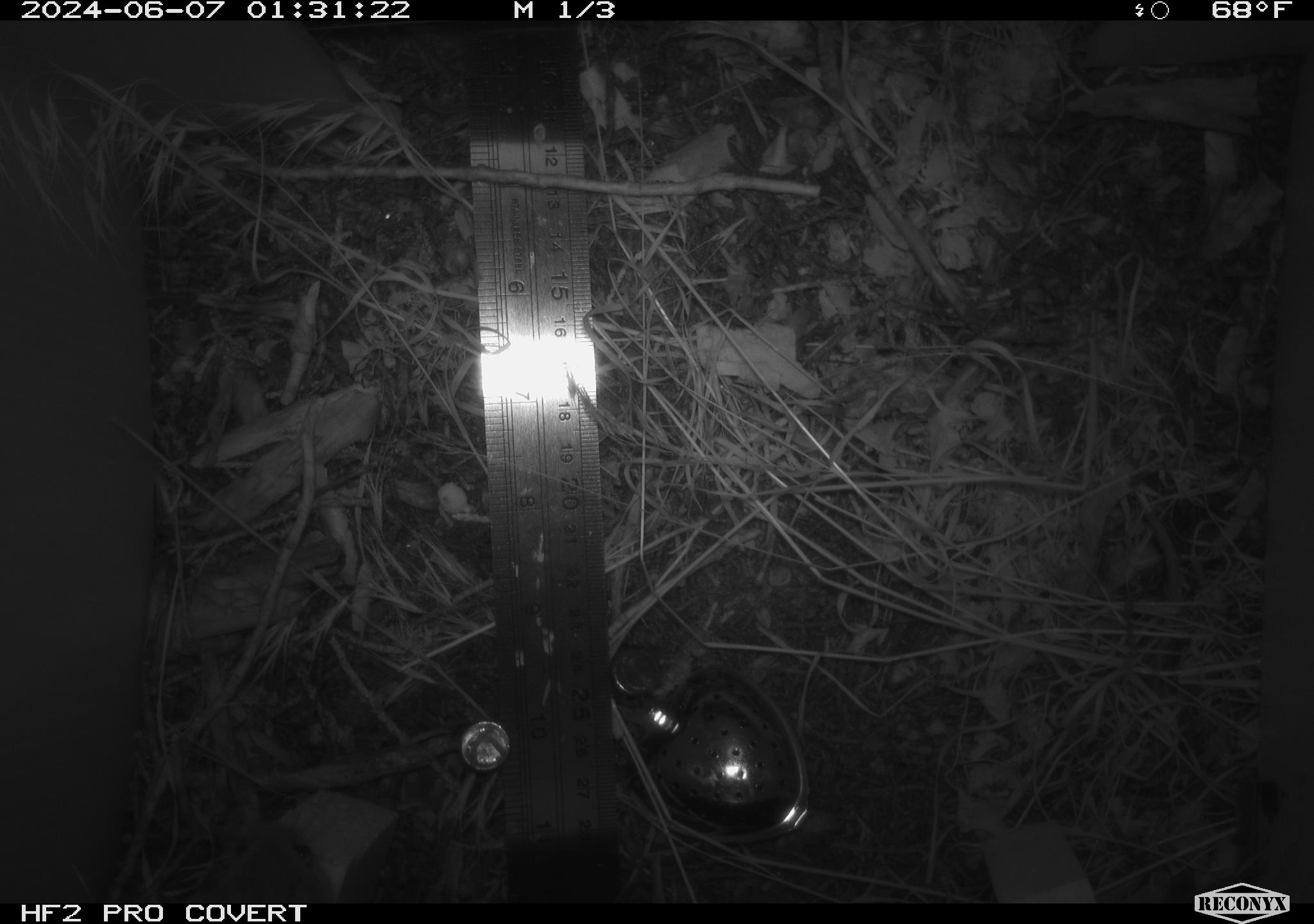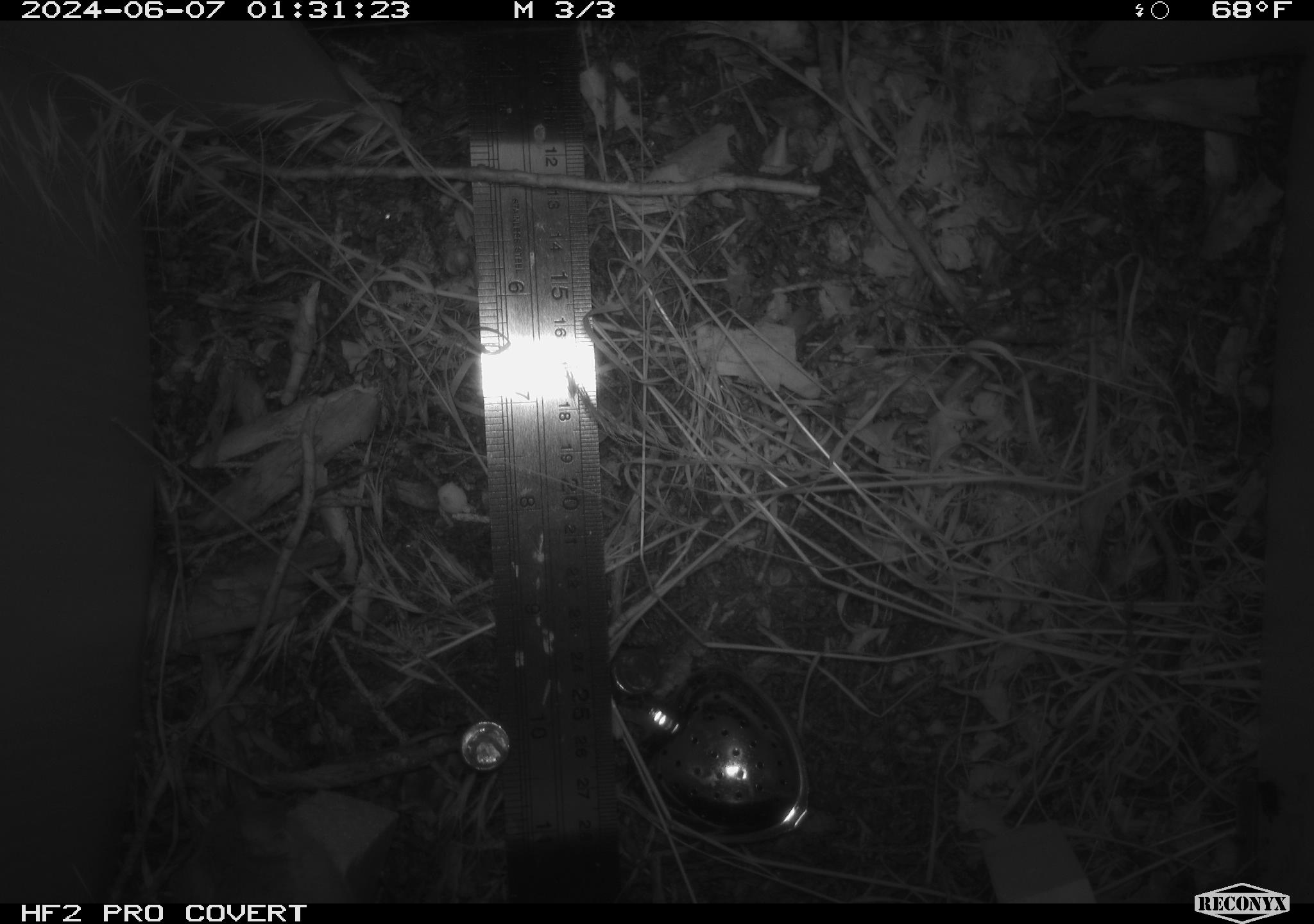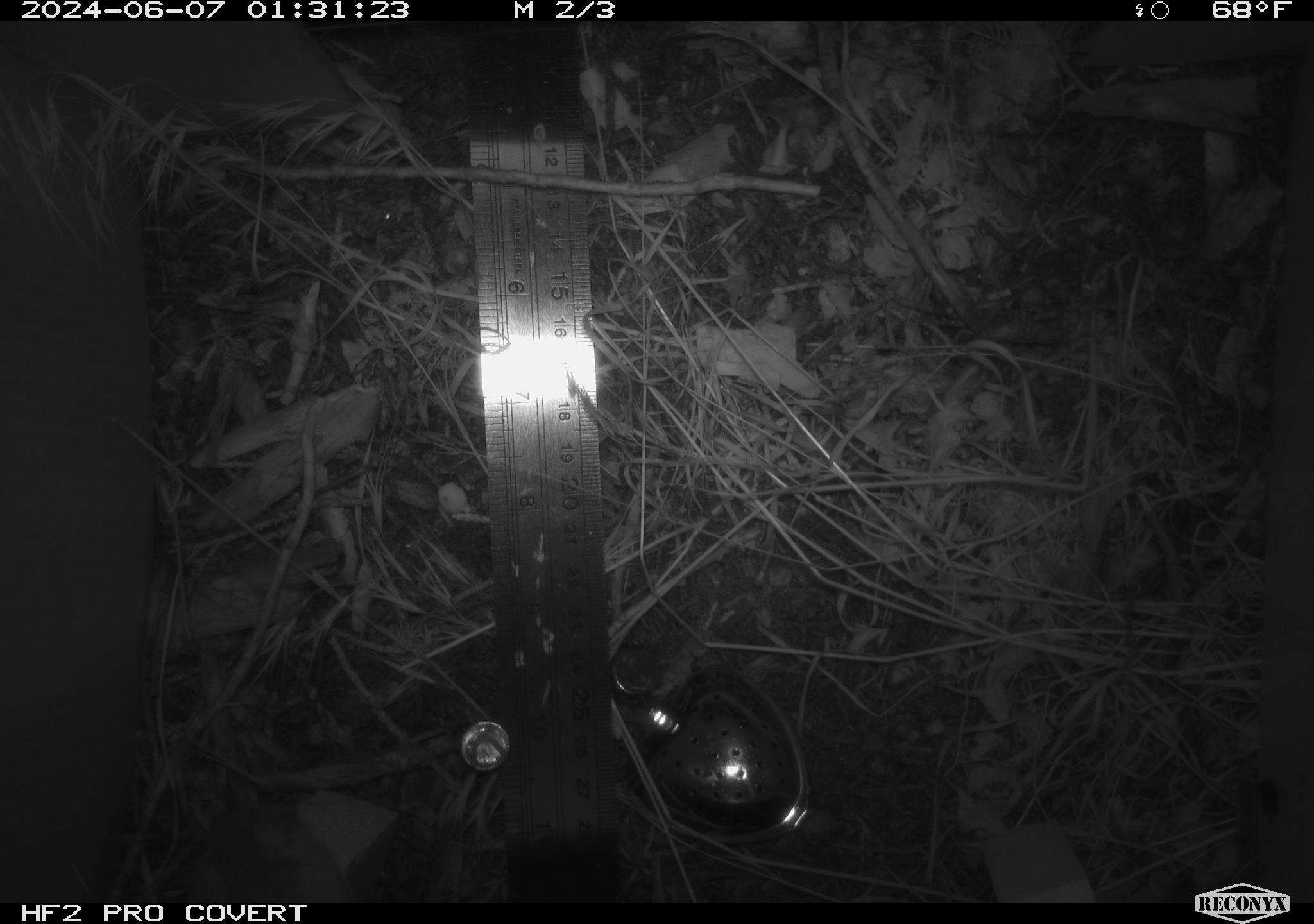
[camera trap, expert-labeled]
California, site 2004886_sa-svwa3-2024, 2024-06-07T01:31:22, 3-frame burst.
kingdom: Animalia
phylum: Chordata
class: Mammalia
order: Rodentia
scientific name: Rodentia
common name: mouse species